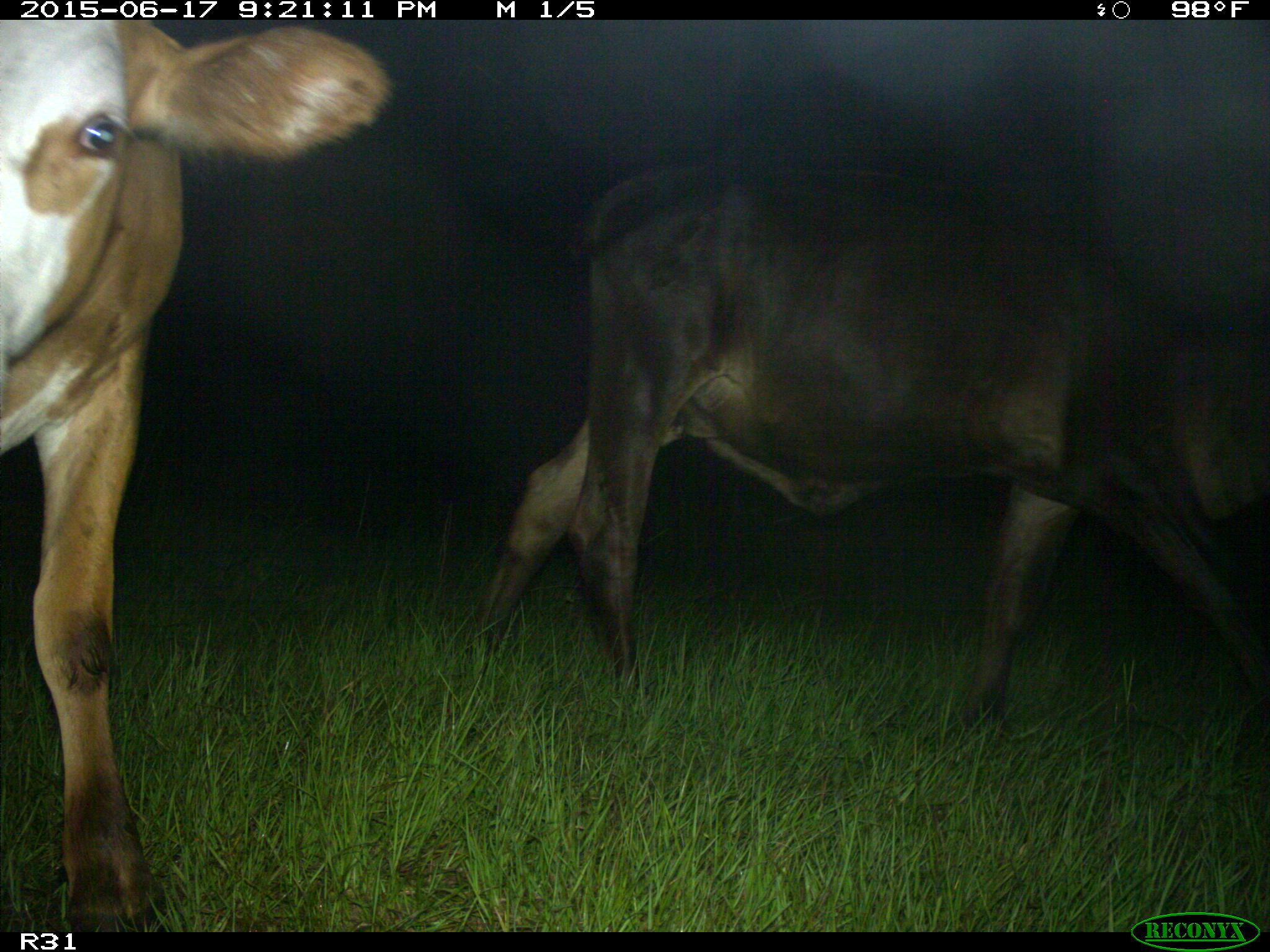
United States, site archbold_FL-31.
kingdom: Animalia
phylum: Chordata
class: Mammalia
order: Artiodactyla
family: Bovidae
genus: Bos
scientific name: Bos taurus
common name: domestic cow